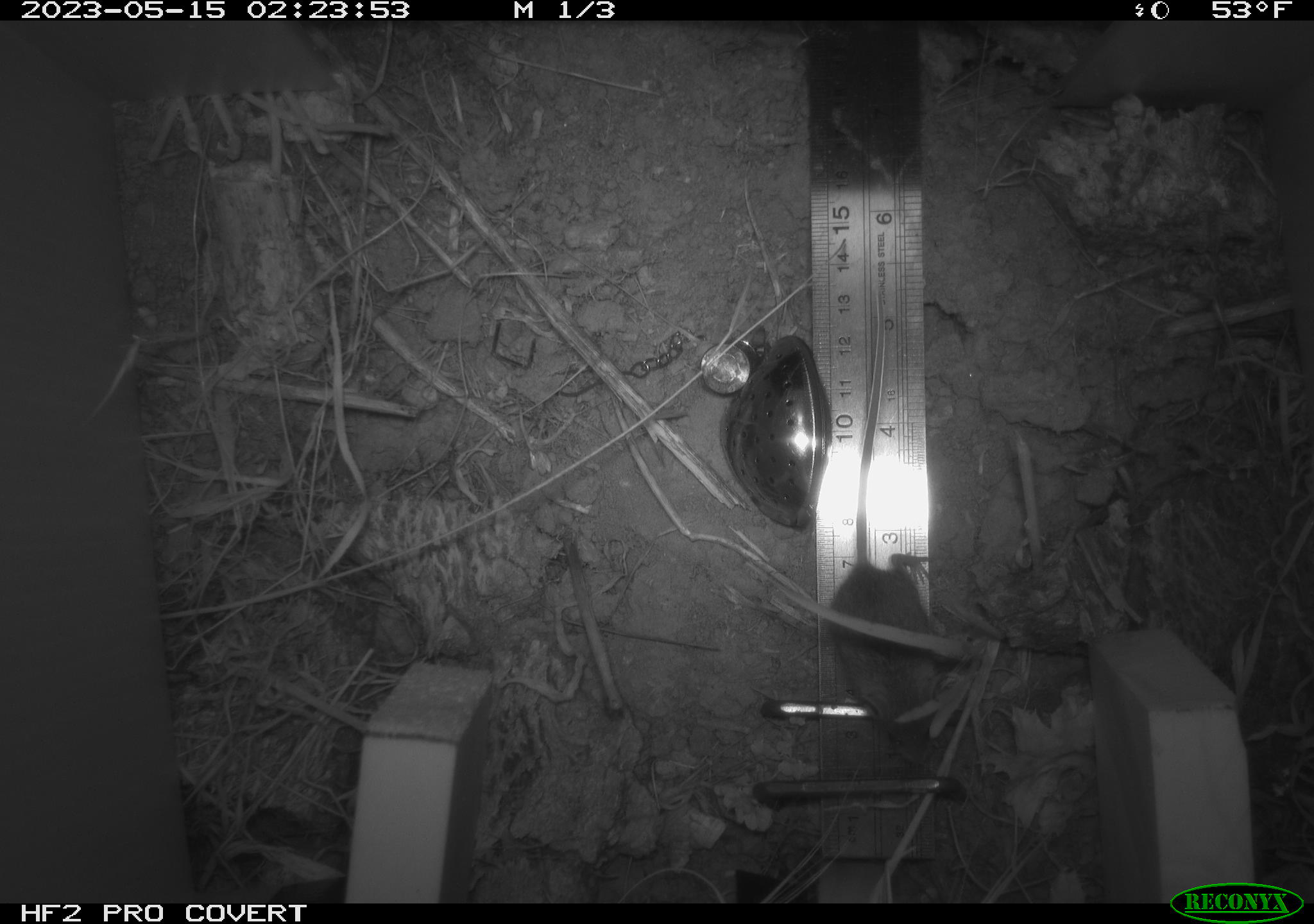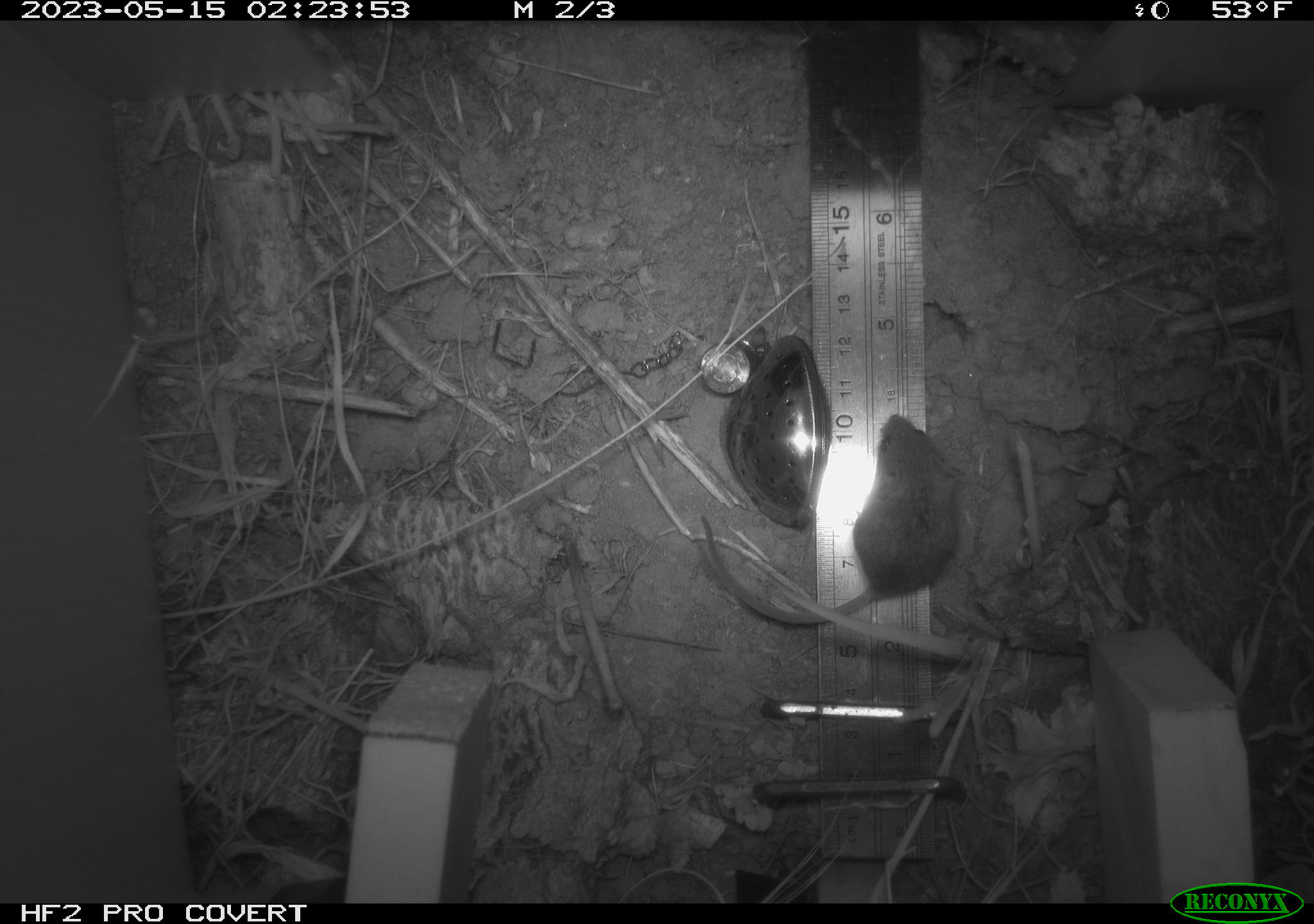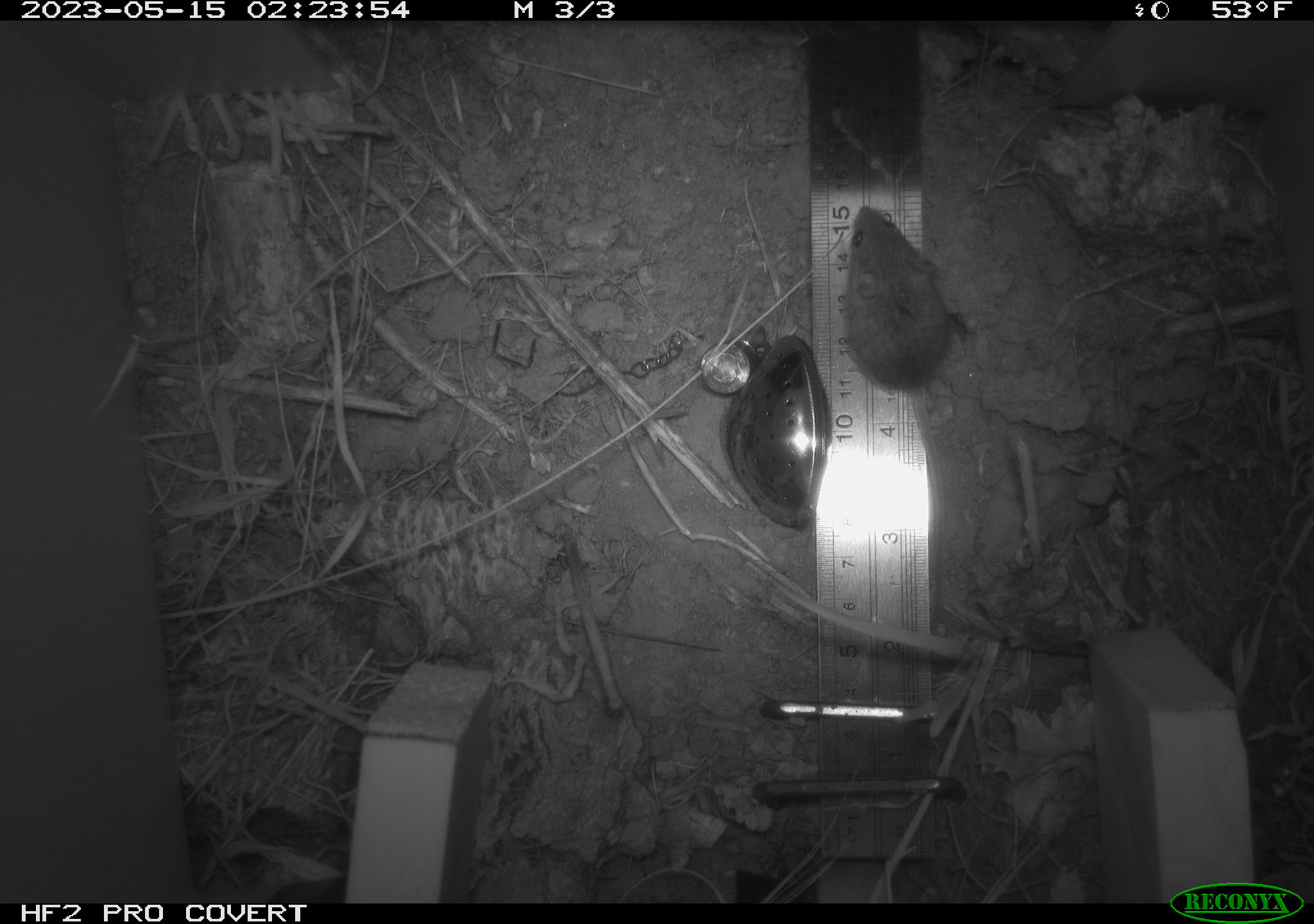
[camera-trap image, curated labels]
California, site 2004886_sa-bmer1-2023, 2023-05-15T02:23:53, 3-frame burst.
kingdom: Animalia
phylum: Chordata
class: Mammalia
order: Rodentia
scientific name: Rodentia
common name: mouse species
Mouse species (Rodentia).